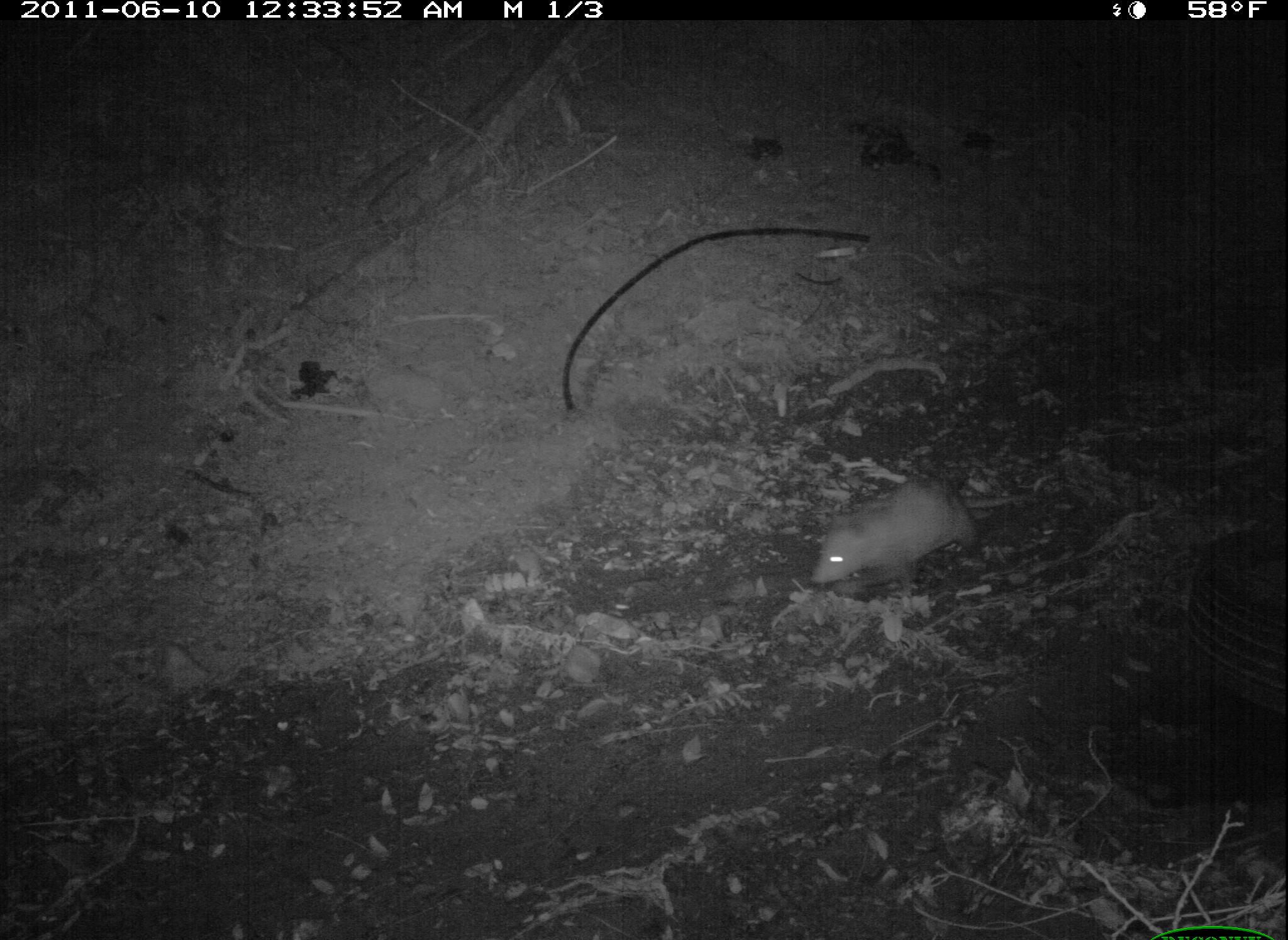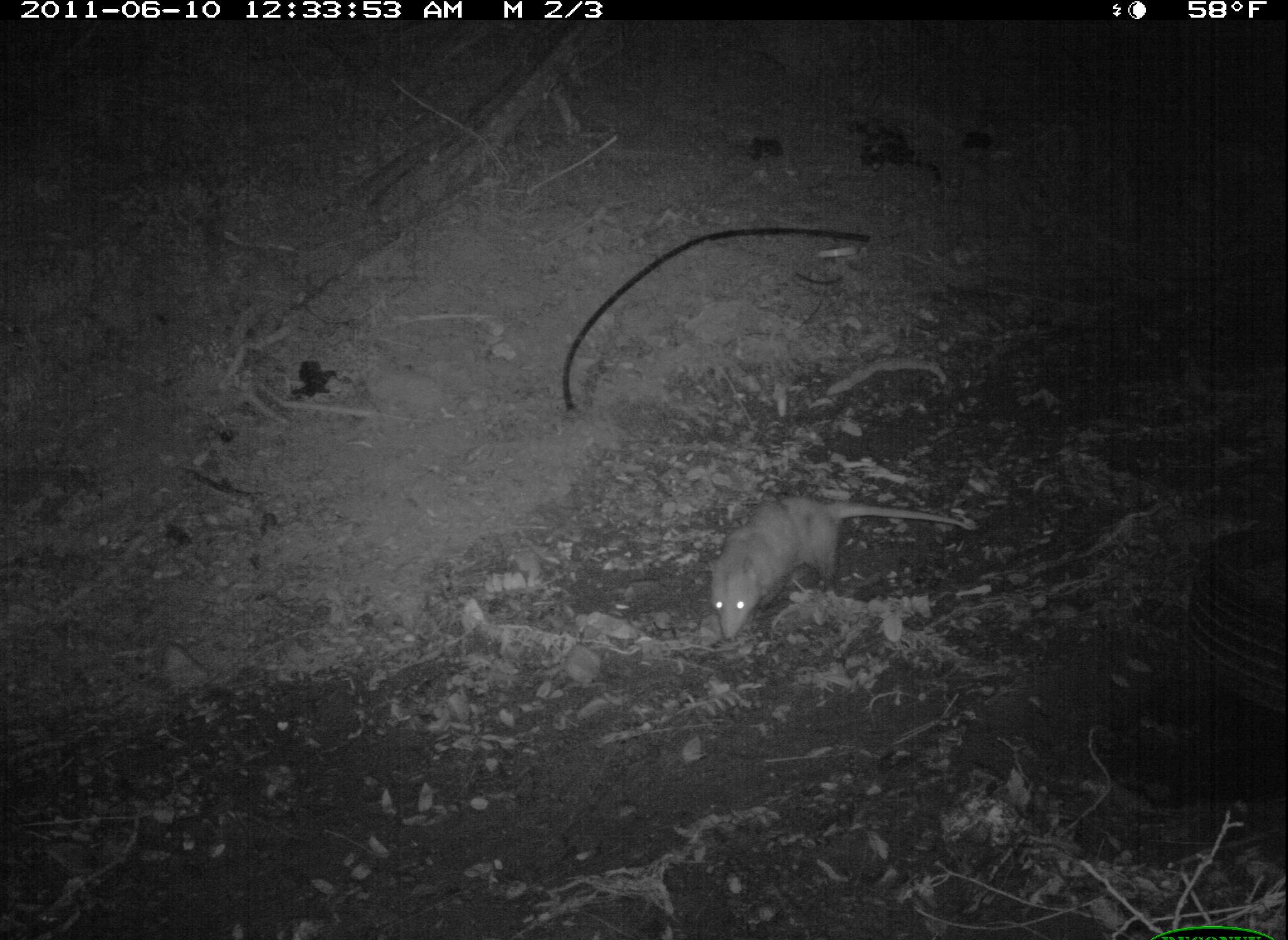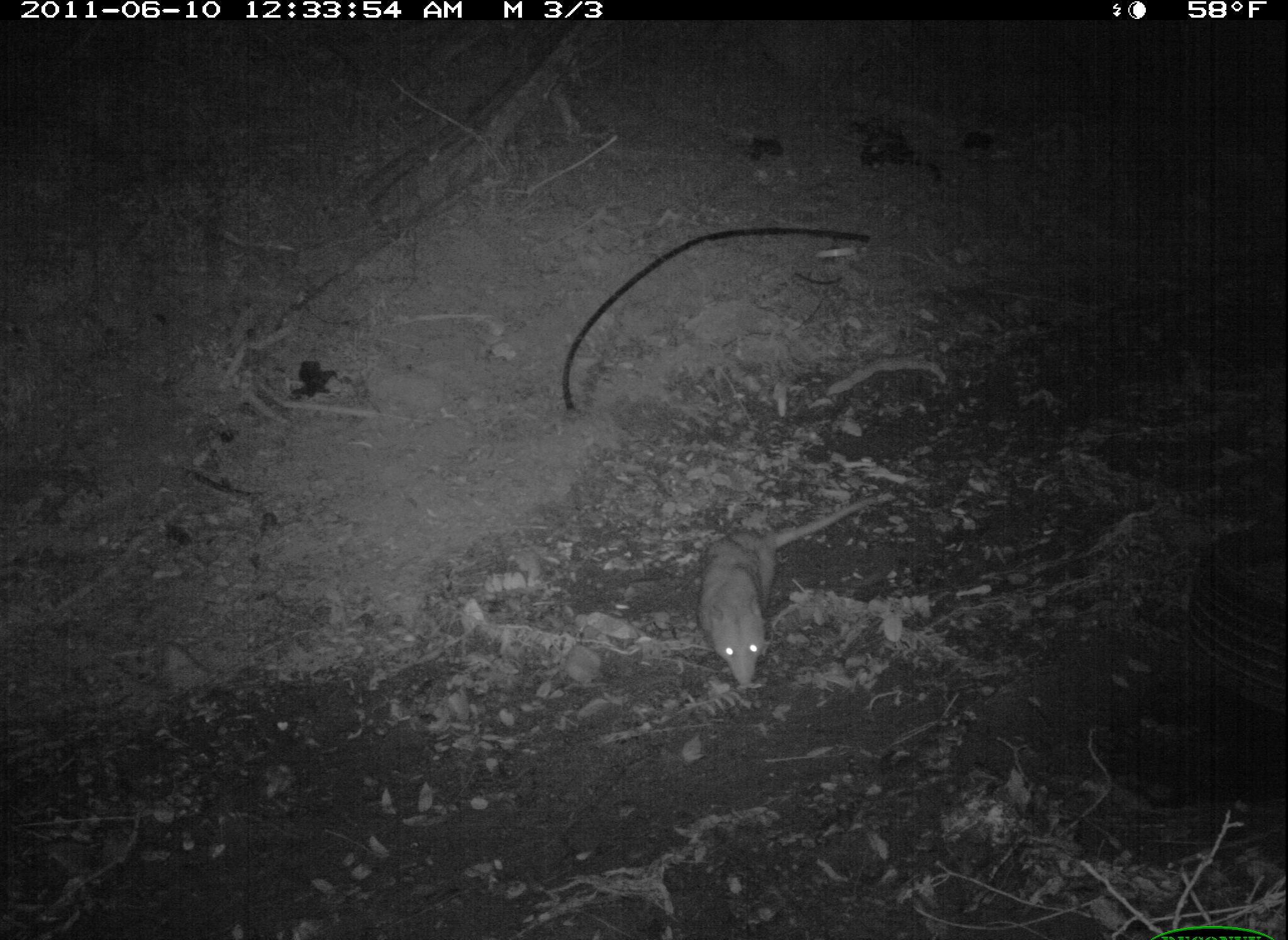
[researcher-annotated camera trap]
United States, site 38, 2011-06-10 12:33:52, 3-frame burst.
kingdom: Animalia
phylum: Chordata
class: Mammalia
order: Didelphimorphia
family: Didelphidae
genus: Didelphis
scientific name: Didelphis virginiana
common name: virginia opossum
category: opossum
Opossum (virginia opossum) (Didelphis virginiana).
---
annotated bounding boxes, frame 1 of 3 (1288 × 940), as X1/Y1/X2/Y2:
opossum: 791/472/1021/607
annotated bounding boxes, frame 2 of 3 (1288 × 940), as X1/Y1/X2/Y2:
opossum: 702/482/980/633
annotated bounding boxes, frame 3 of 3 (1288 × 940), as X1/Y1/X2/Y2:
opossum: 678/478/910/701